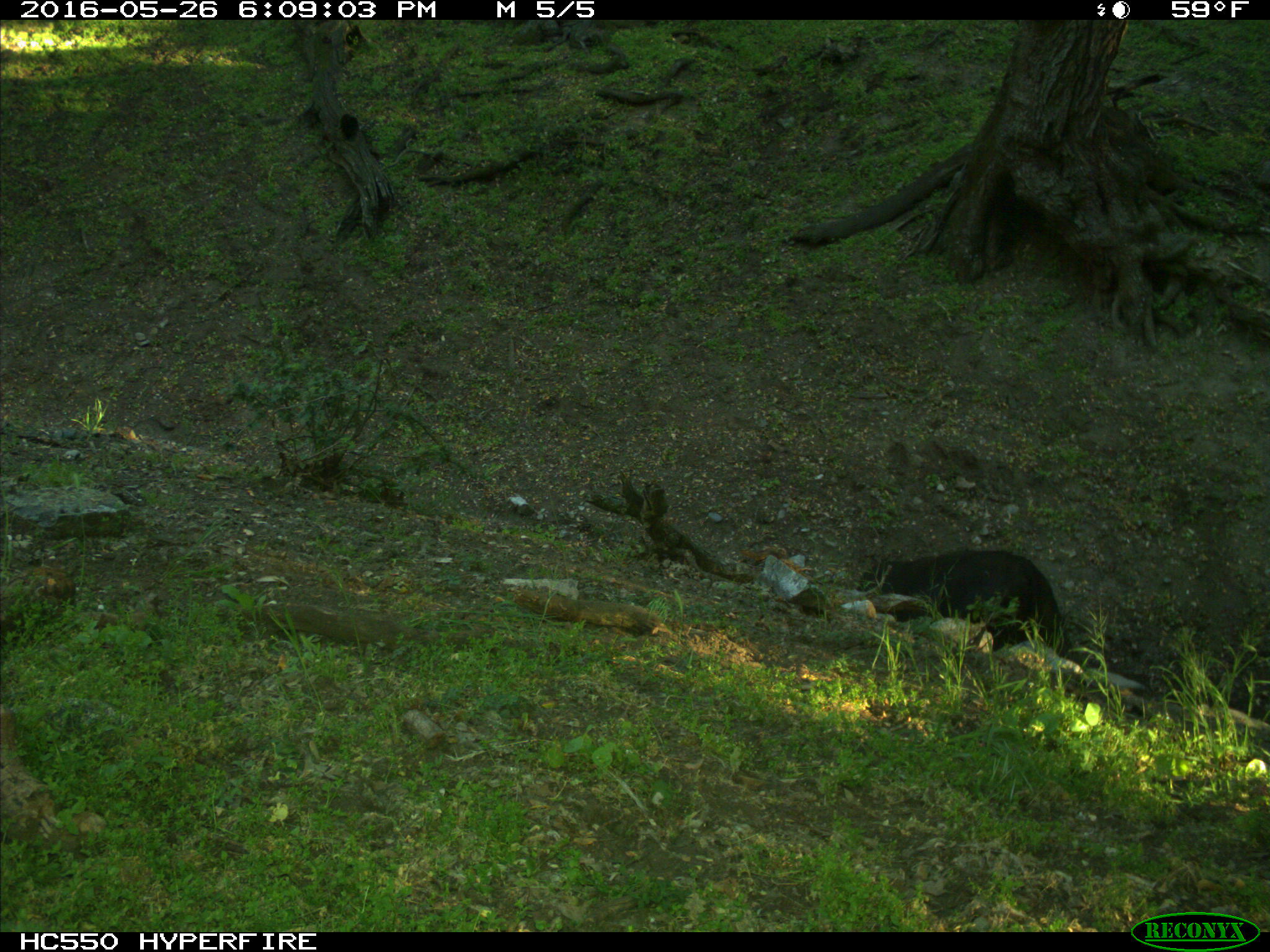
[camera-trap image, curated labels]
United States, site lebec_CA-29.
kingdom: Animalia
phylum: Chordata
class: Mammalia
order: Artiodactyla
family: Bovidae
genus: Bos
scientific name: Bos taurus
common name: domestic cow